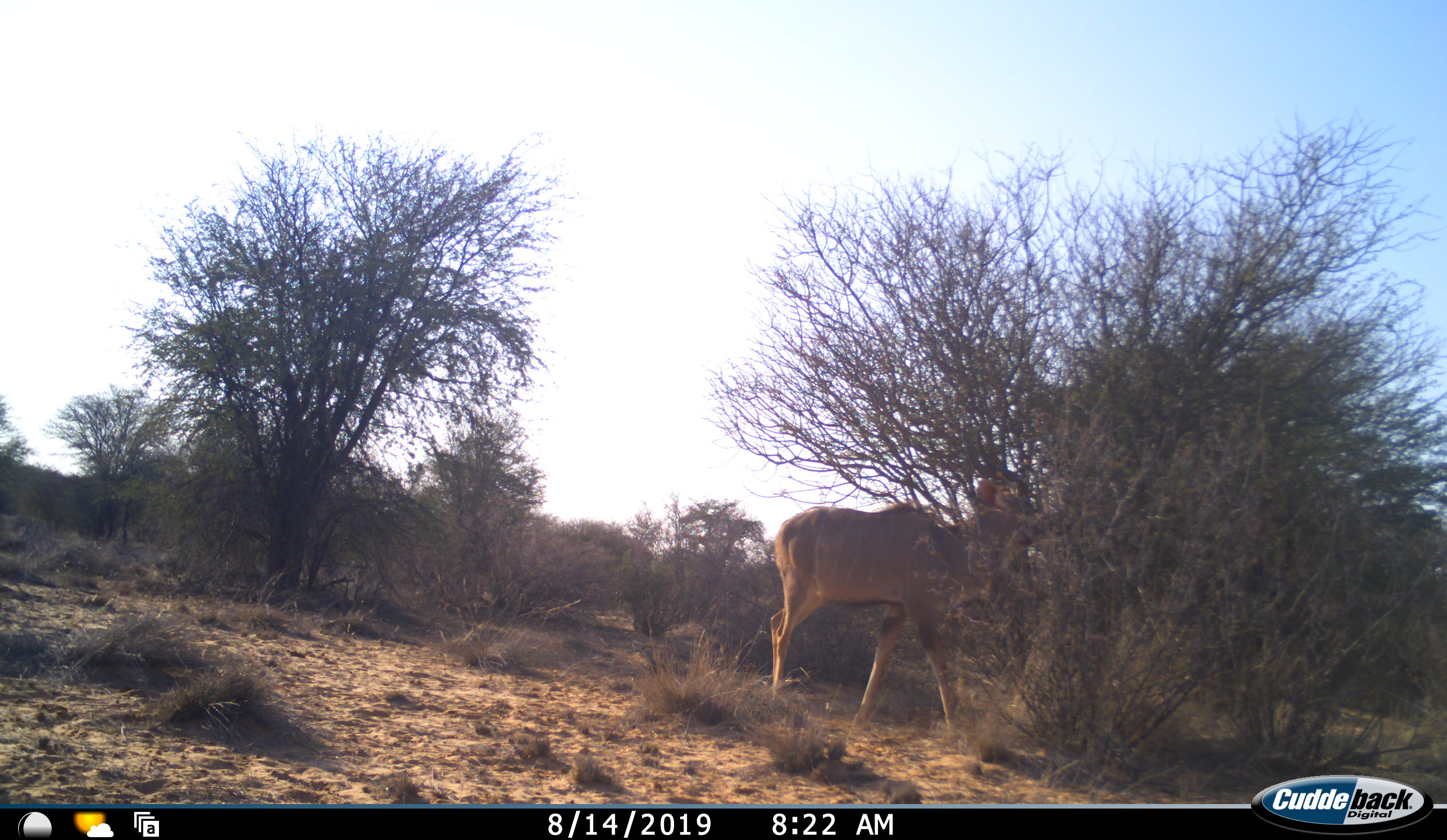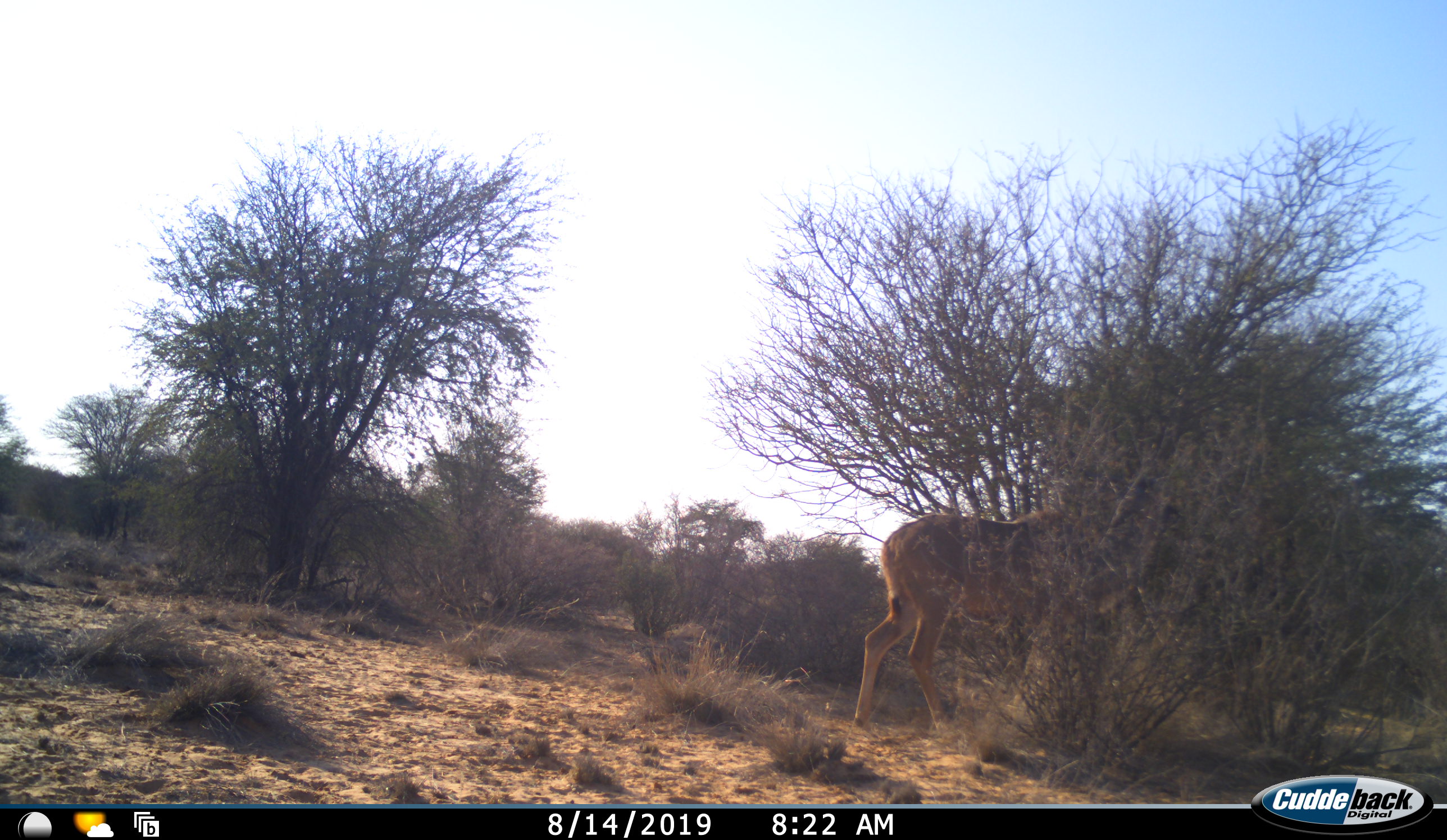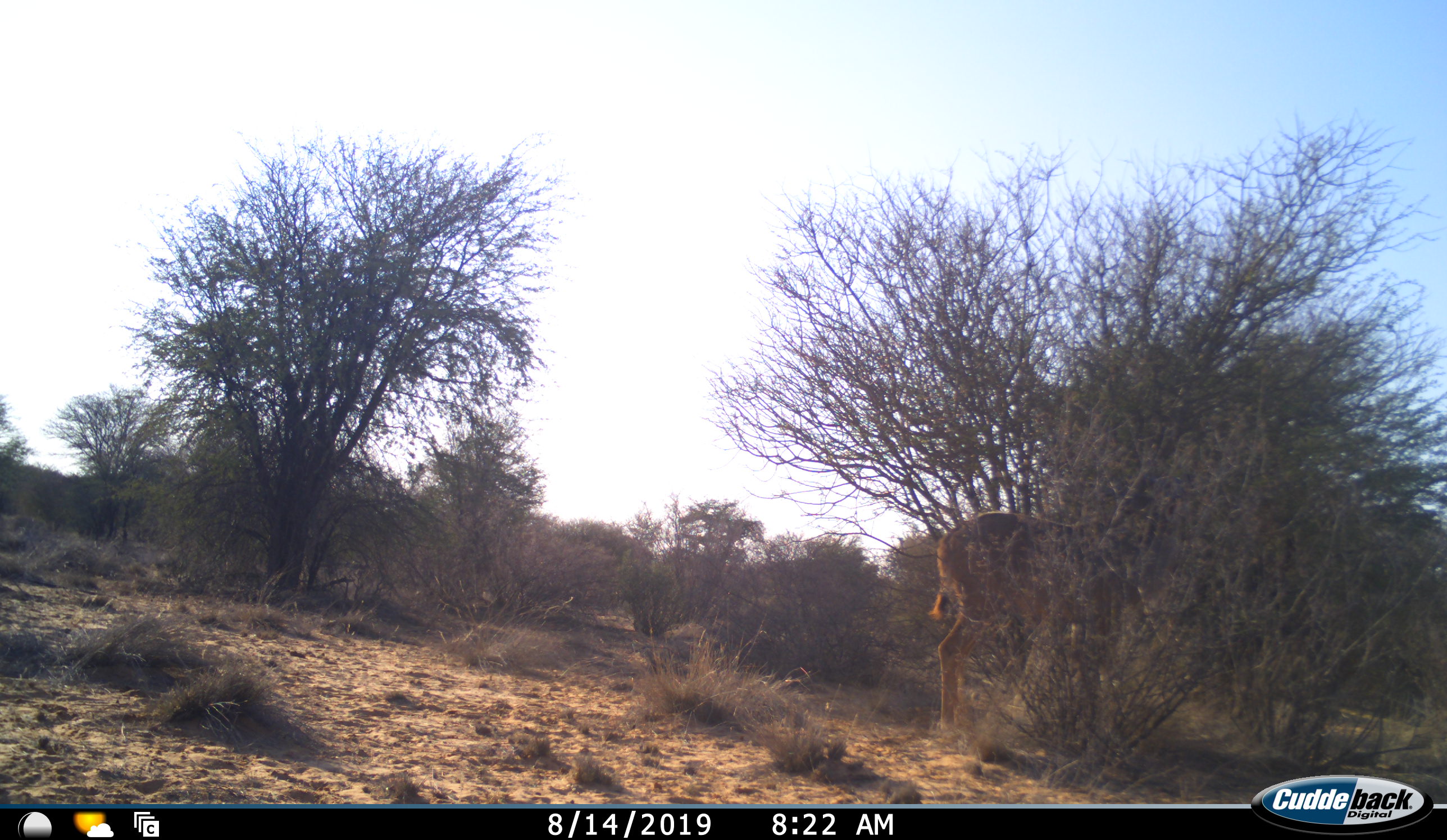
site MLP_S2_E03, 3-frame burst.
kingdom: Animalia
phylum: Chordata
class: Mammalia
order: Artiodactyla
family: Bovidae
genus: Tragelaphus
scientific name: Tragelaphus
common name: kudu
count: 1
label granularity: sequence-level